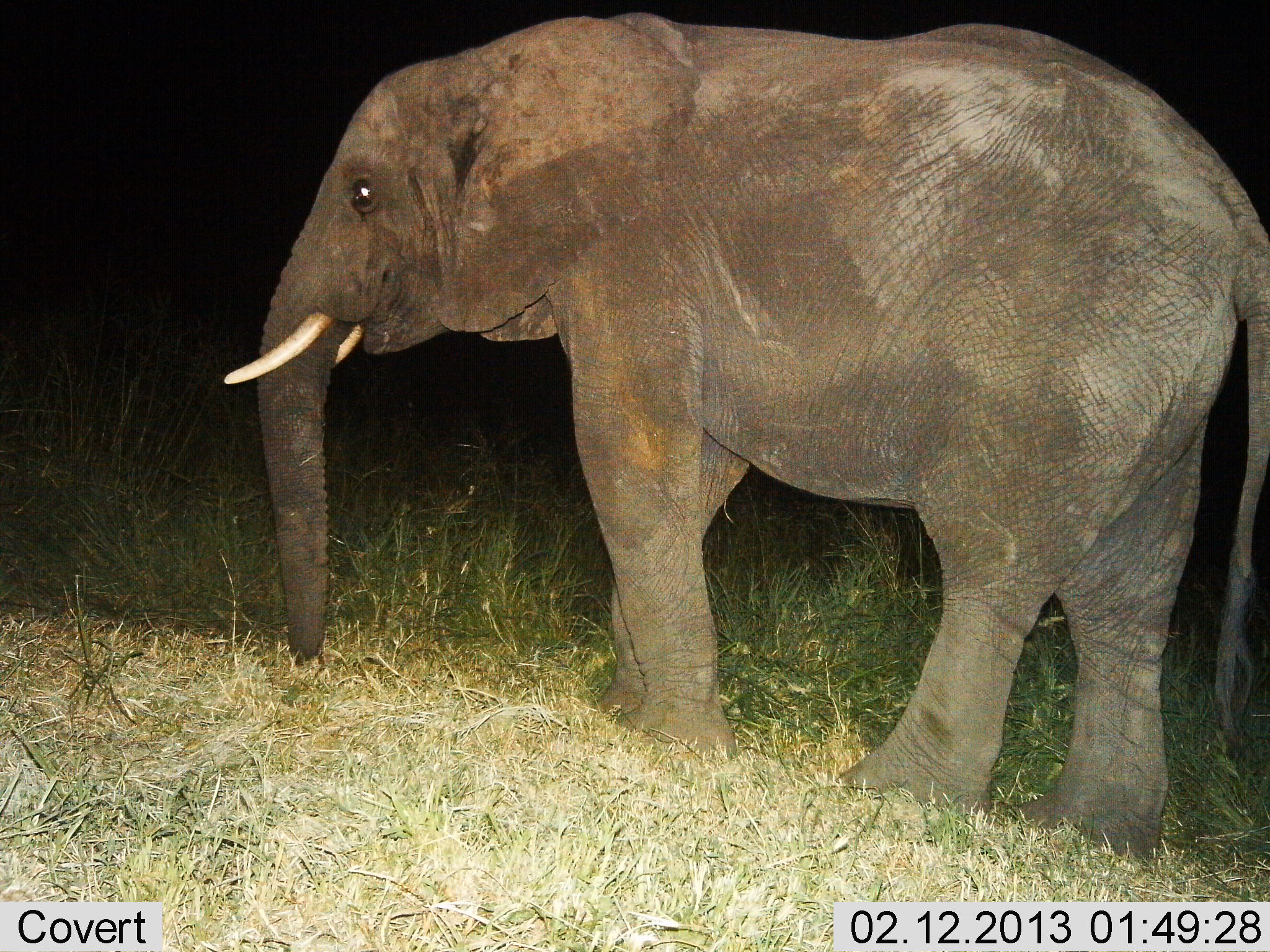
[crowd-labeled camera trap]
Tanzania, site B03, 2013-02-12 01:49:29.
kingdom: Animalia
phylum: Chordata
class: Mammalia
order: Proboscidea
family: Elephantidae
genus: Loxodonta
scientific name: Loxodonta africana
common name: african bush elephant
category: elephant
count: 1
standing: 76%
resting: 0%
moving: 18%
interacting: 0%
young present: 9%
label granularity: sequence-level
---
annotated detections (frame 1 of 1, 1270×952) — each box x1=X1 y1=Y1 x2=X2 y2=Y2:
animal: x1=219 y1=9 x2=1270 y2=866